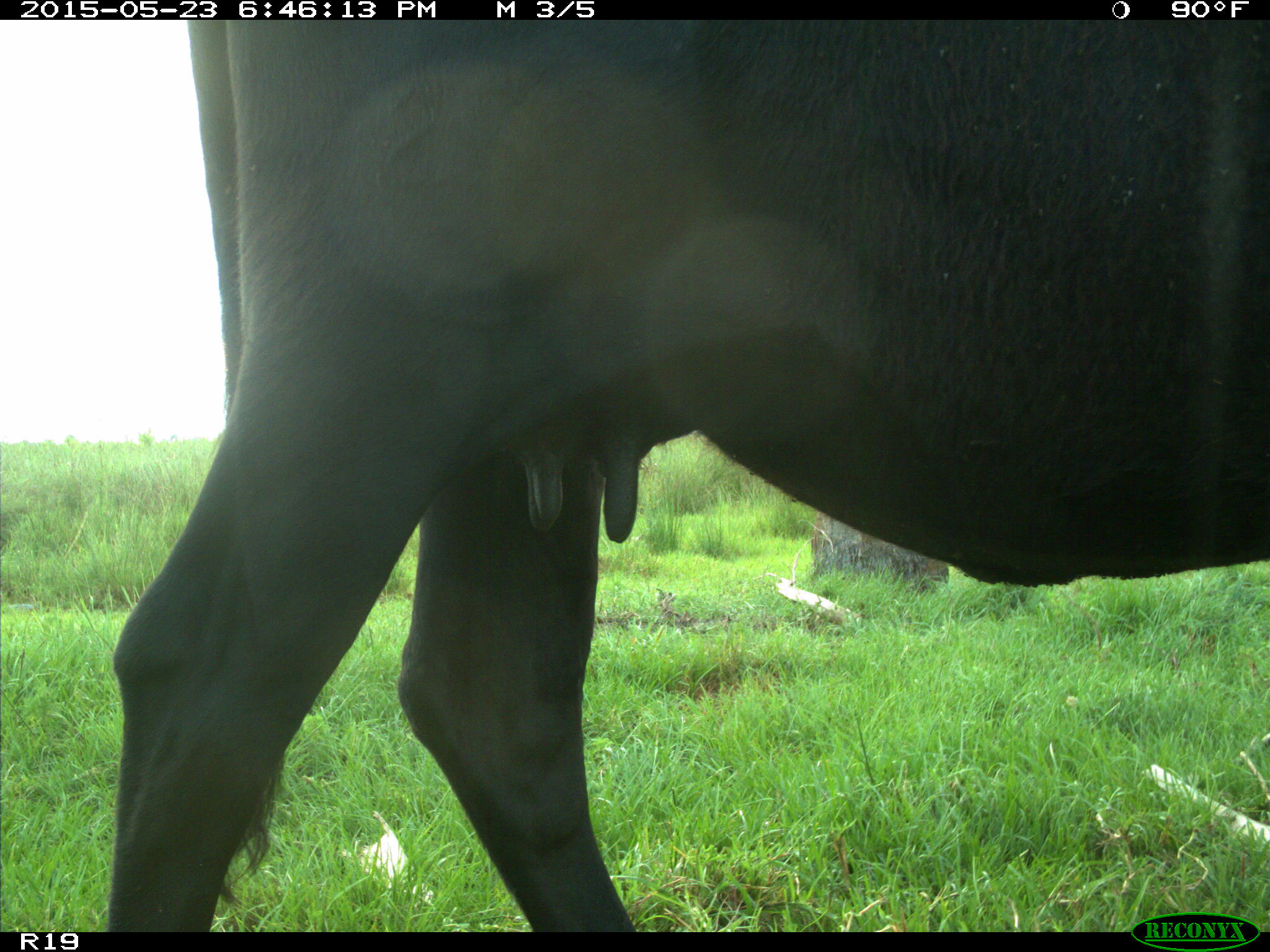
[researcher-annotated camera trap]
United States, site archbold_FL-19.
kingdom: Animalia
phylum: Chordata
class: Mammalia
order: Artiodactyla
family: Bovidae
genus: Bos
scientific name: Bos taurus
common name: domestic cow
Bos taurus (domestic cow).